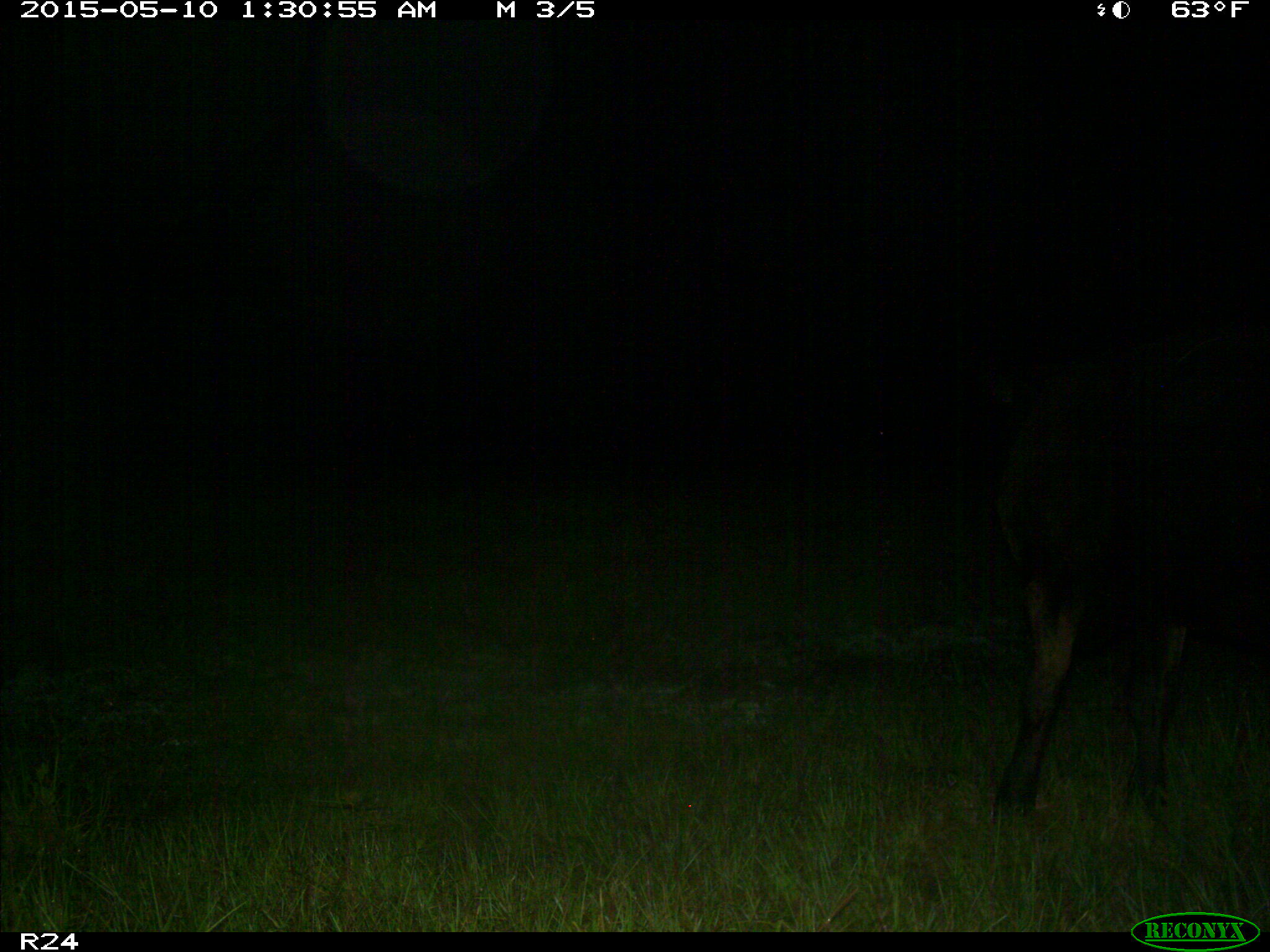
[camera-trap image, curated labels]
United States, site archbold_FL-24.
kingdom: Animalia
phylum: Chordata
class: Mammalia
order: Artiodactyla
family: Bovidae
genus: Bos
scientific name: Bos taurus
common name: domestic cow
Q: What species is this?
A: Bos taurus (domestic cow).